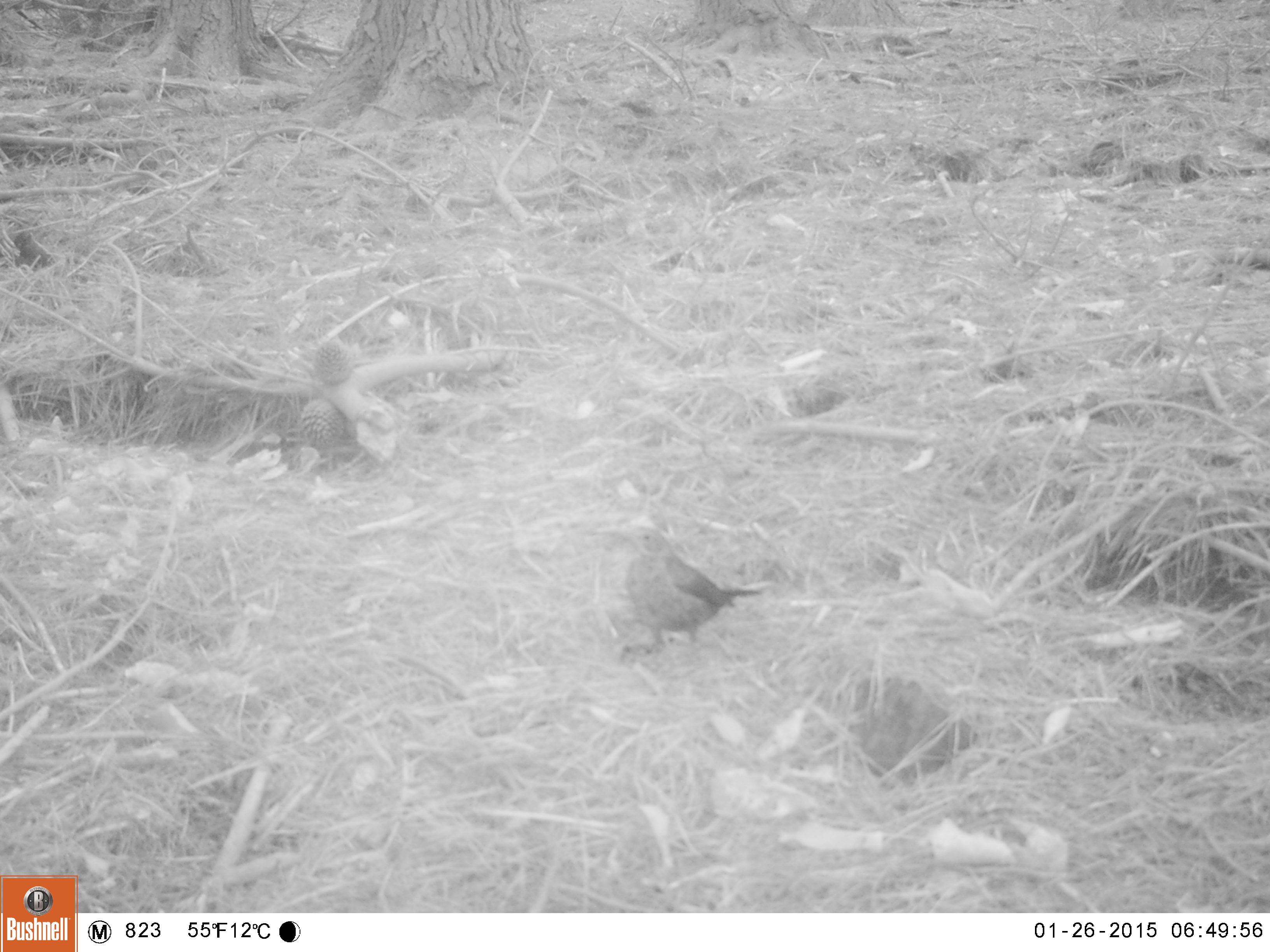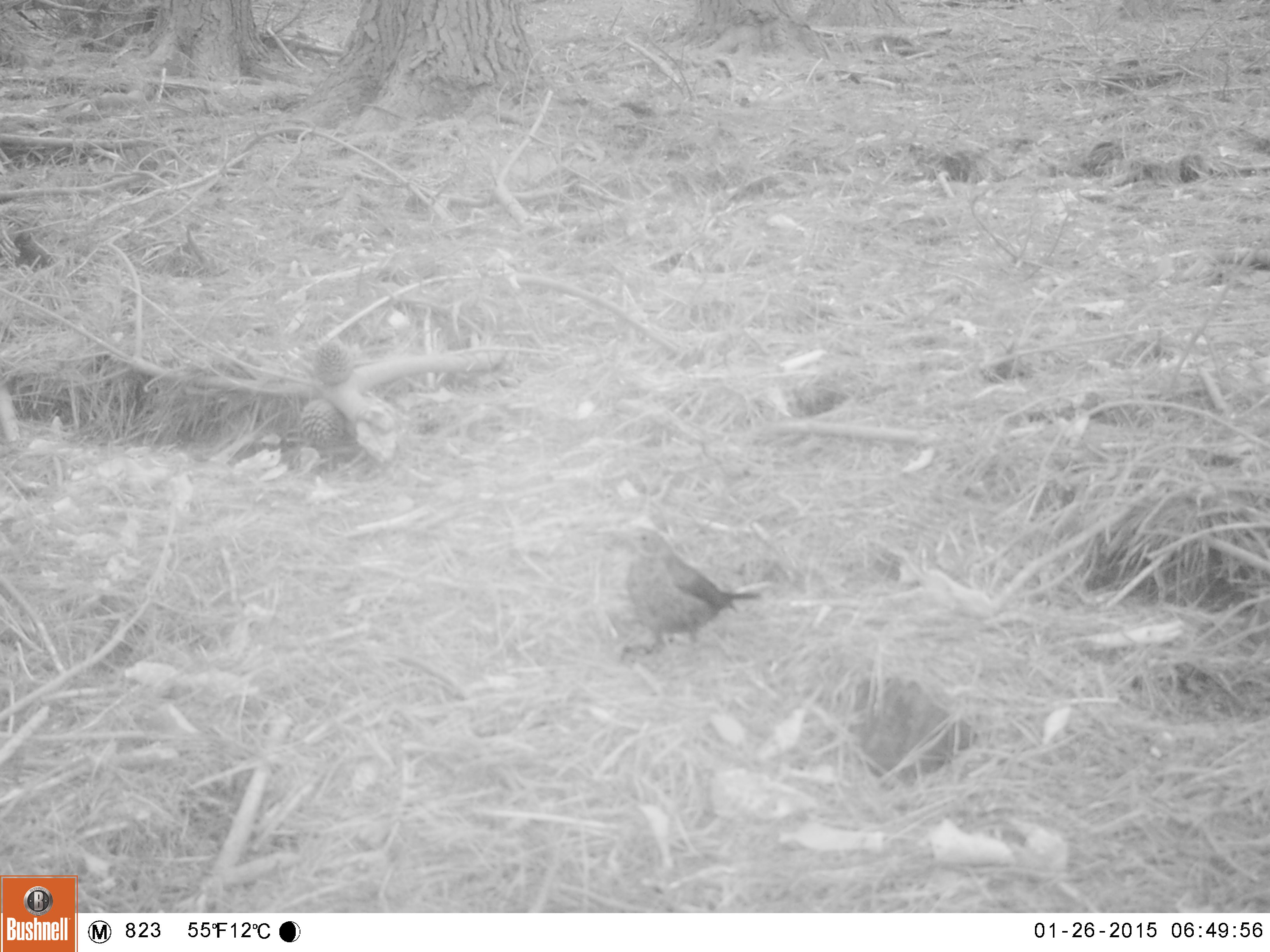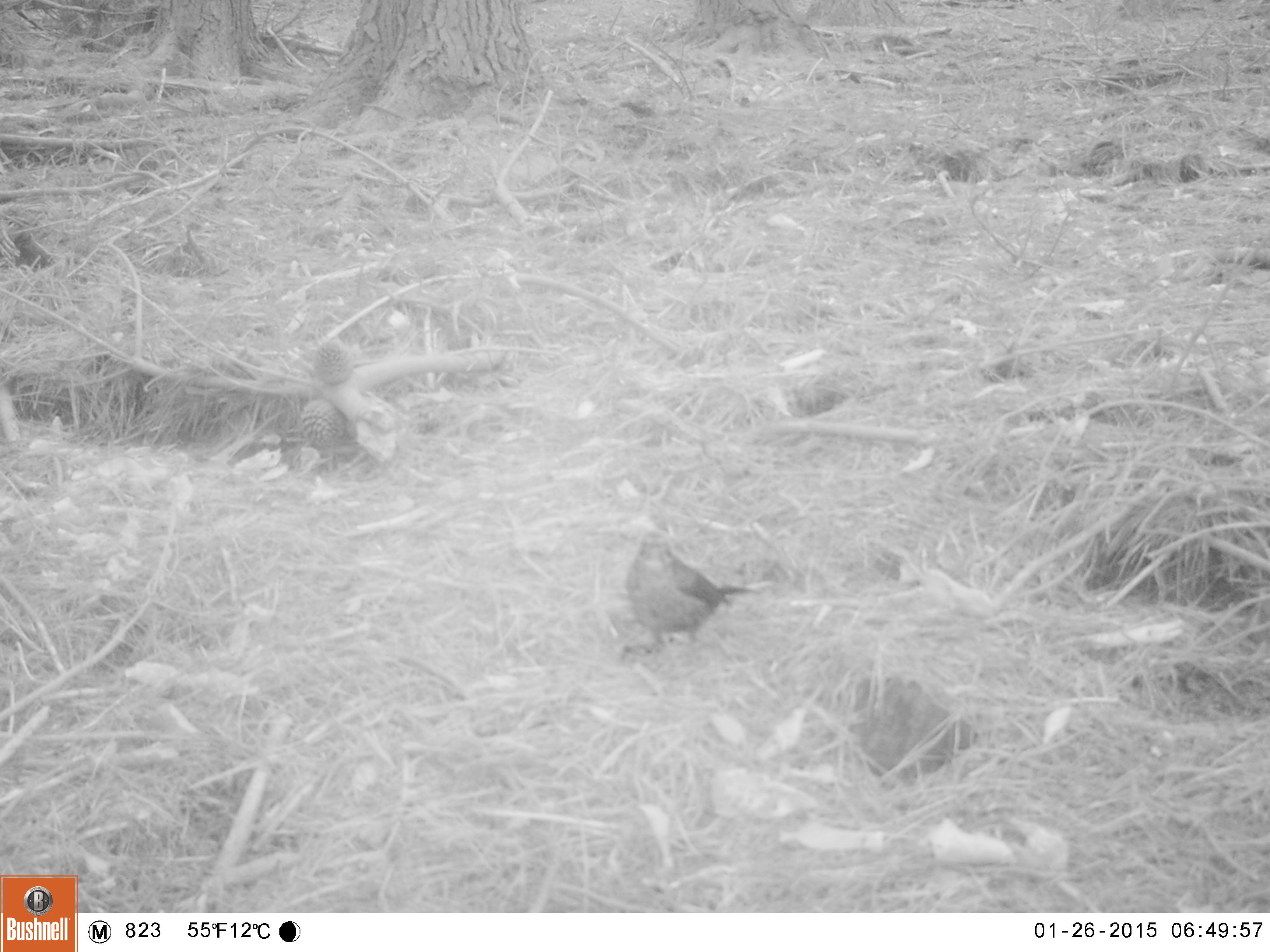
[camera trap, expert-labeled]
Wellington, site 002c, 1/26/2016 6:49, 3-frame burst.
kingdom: Animalia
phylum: Chordata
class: Aves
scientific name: Aves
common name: bird